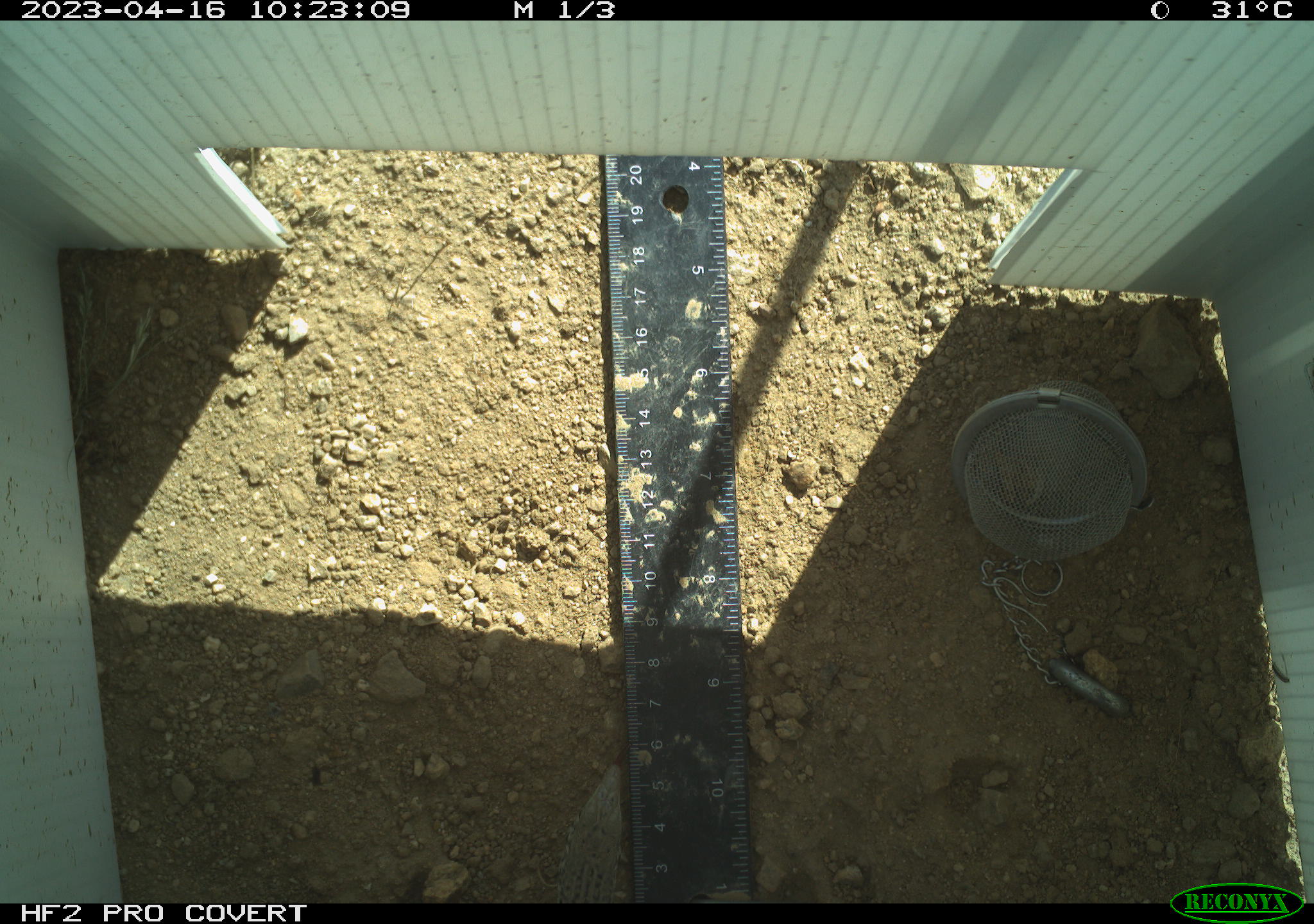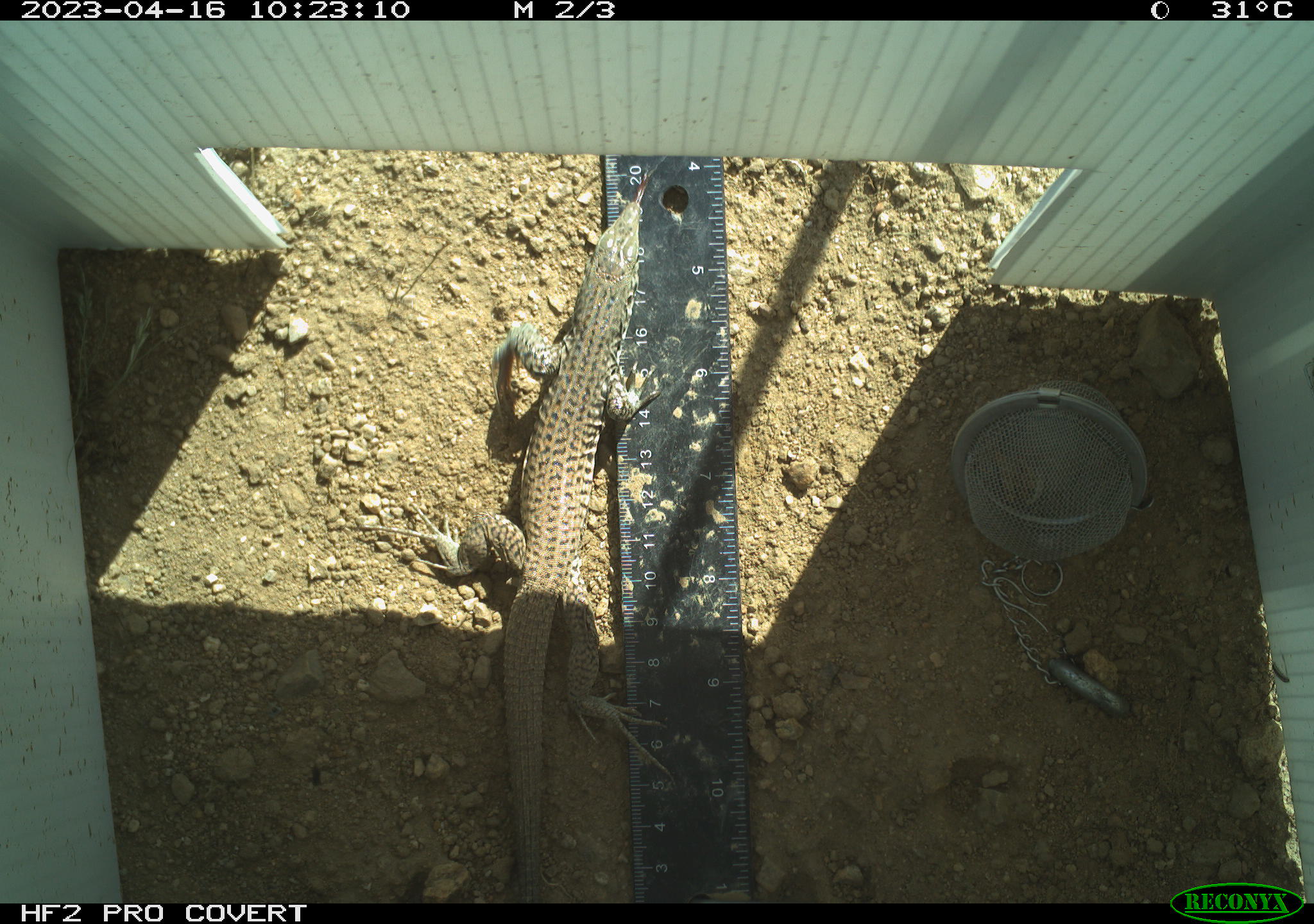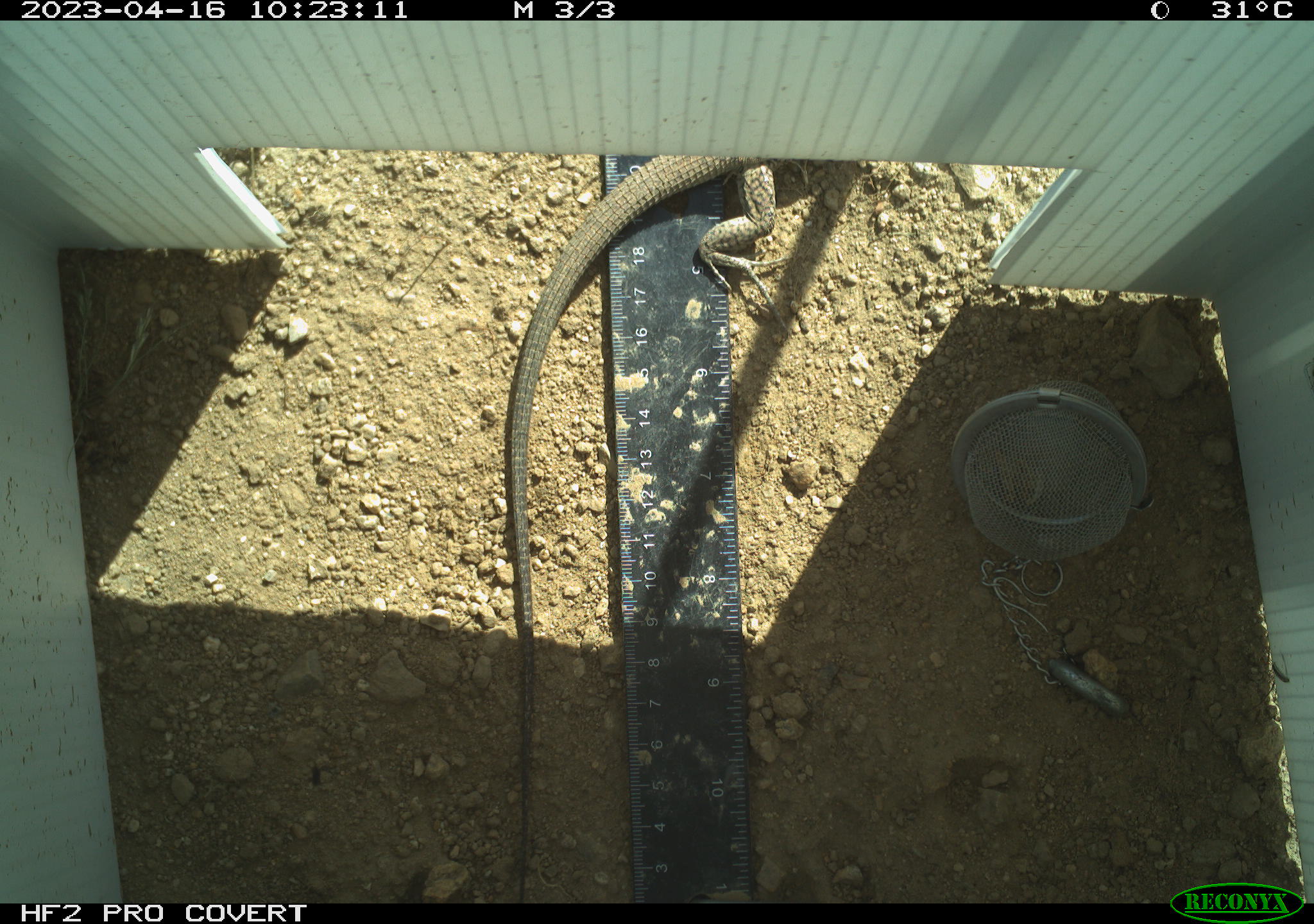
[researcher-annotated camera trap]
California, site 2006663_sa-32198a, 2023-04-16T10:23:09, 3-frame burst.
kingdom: Animalia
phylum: Chordata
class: Reptilia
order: Squamata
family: Teiidae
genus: Aspidoscelis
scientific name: Aspidoscelis tigris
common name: western whiptail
Western whiptail (Aspidoscelis tigris).